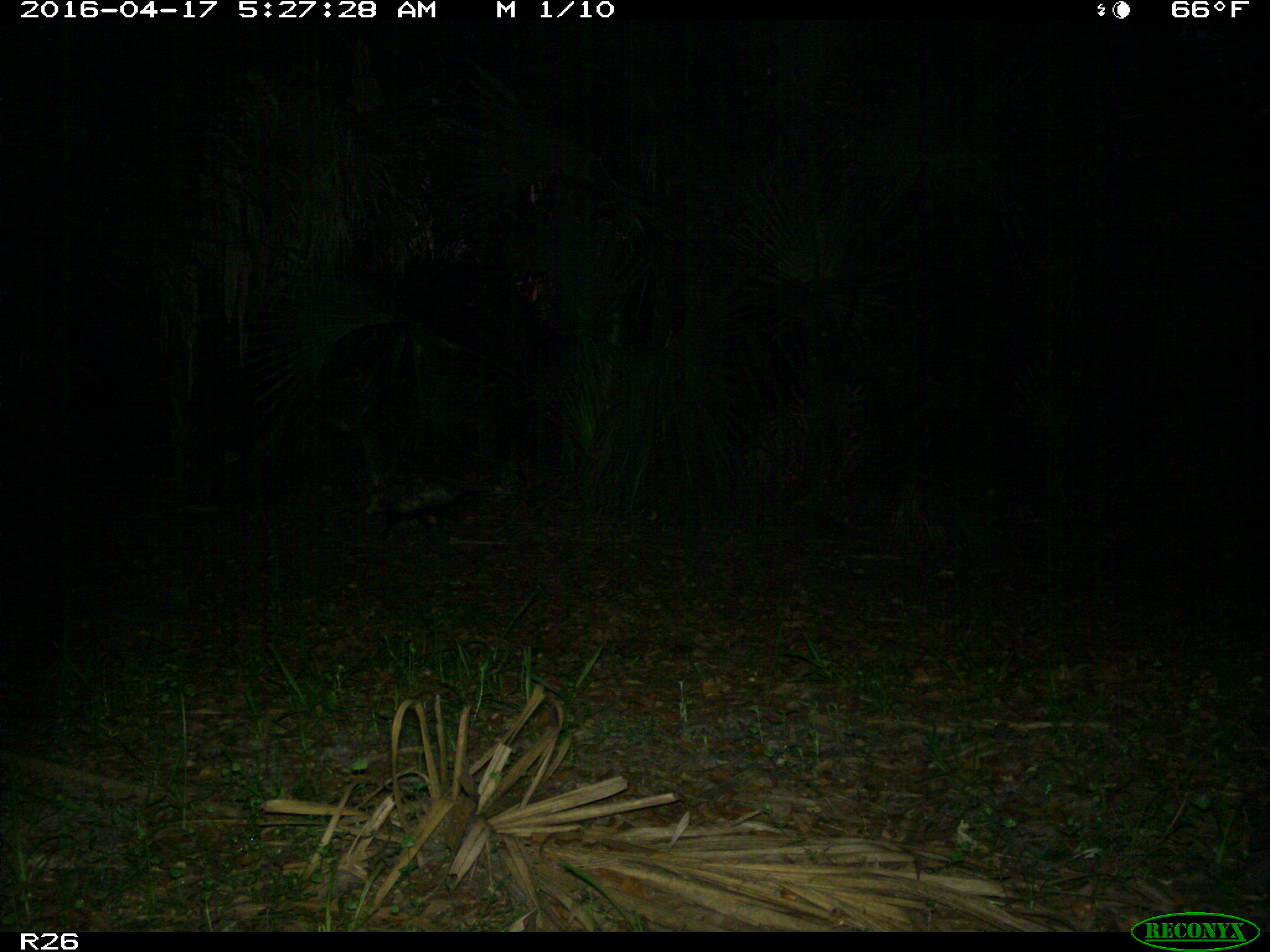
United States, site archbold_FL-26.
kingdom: Animalia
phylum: Chordata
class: Mammalia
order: Didelphimorphia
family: Didelphidae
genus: Didelphis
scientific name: Didelphis virginiana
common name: virginia opossum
Didelphis virginiana (virginia opossum).